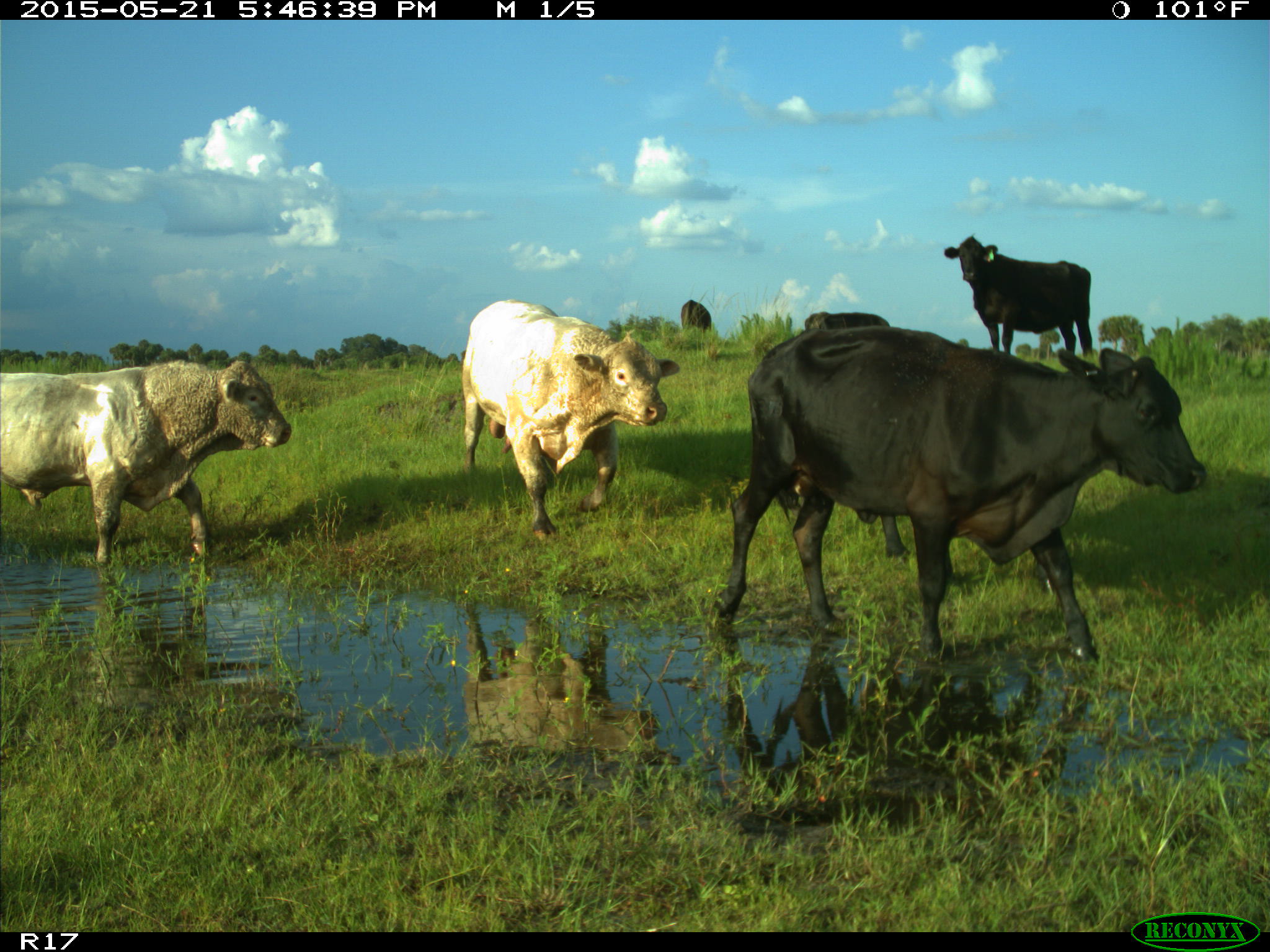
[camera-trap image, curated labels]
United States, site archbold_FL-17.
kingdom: Animalia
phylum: Chordata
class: Mammalia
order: Artiodactyla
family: Bovidae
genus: Bos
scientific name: Bos taurus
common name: domestic cow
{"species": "Bos taurus (domestic cow)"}